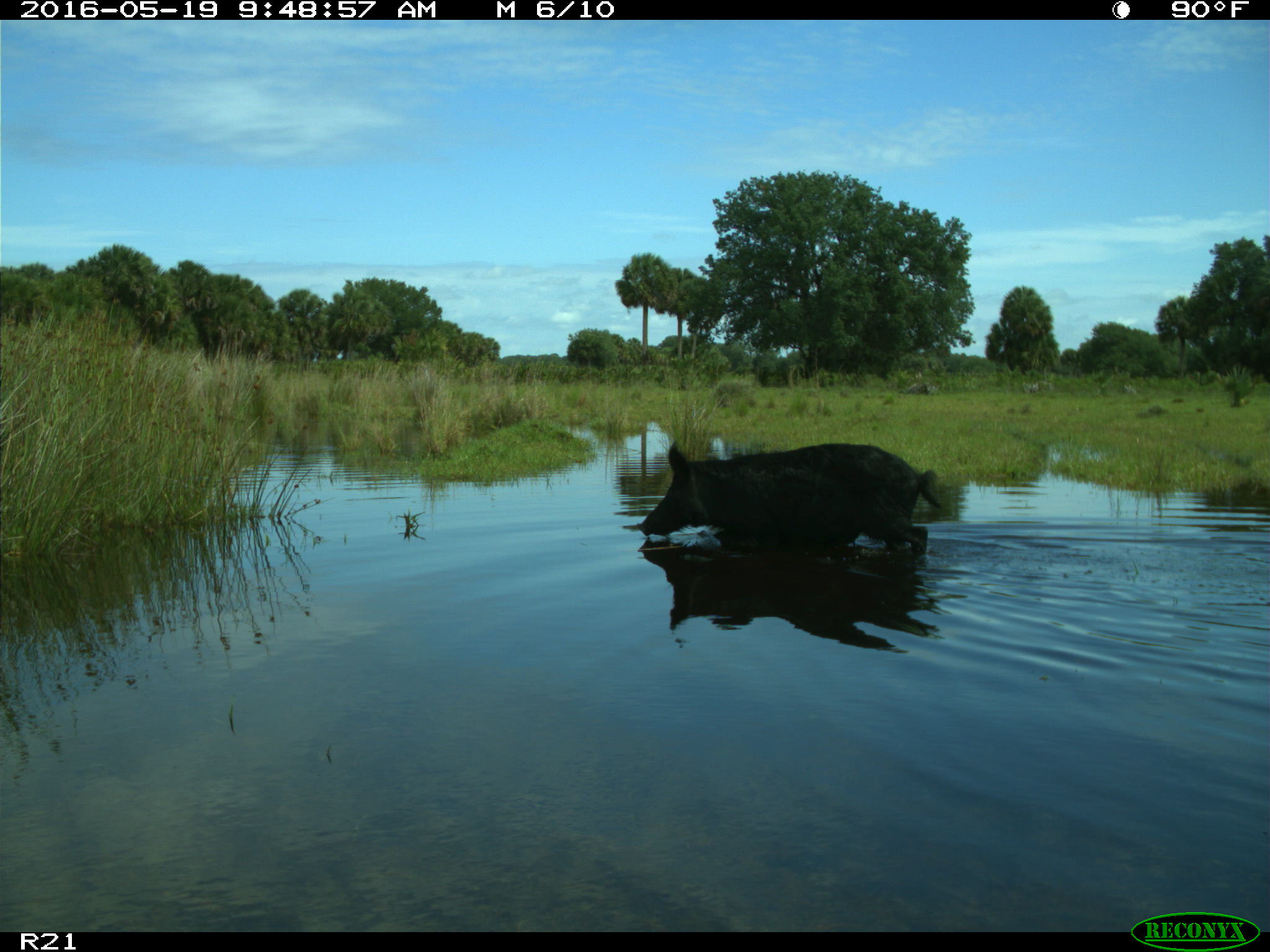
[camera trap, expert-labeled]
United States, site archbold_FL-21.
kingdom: Animalia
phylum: Chordata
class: Mammalia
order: Artiodactyla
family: Suidae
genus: Sus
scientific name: Sus scrofa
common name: wild boar